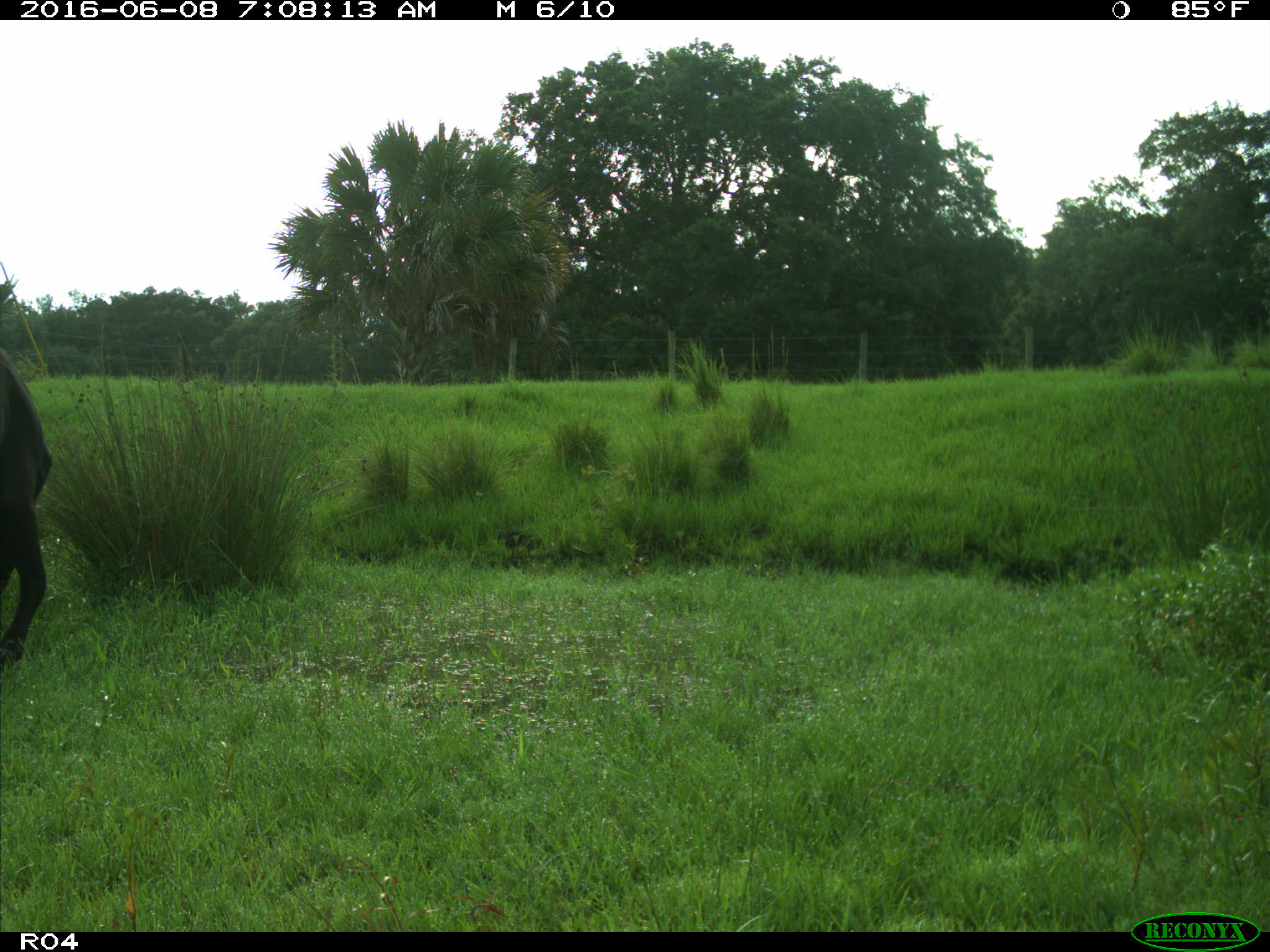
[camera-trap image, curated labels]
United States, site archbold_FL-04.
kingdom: Animalia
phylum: Chordata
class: Mammalia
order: Artiodactyla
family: Bovidae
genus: Bos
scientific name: Bos taurus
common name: domestic cow